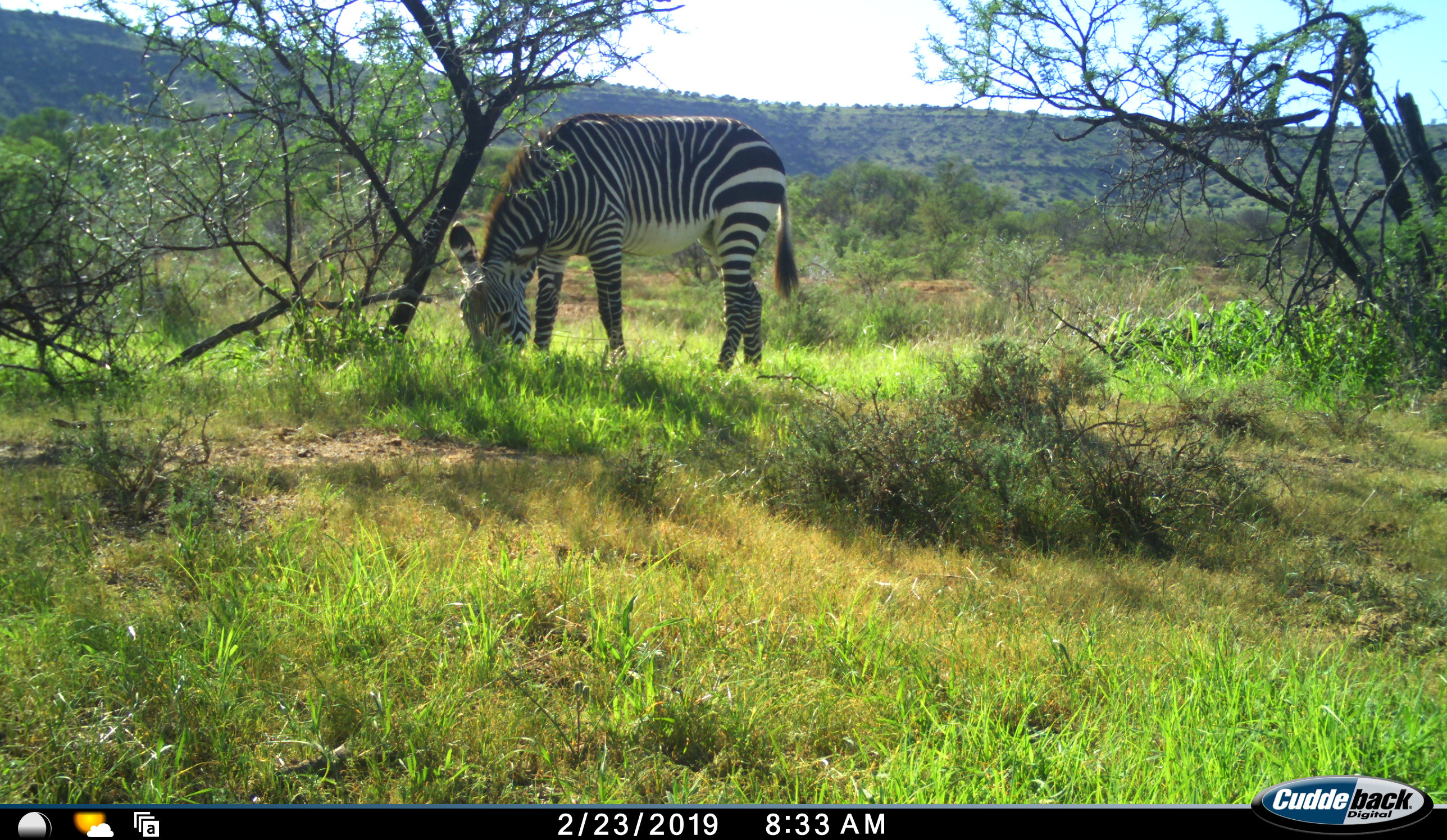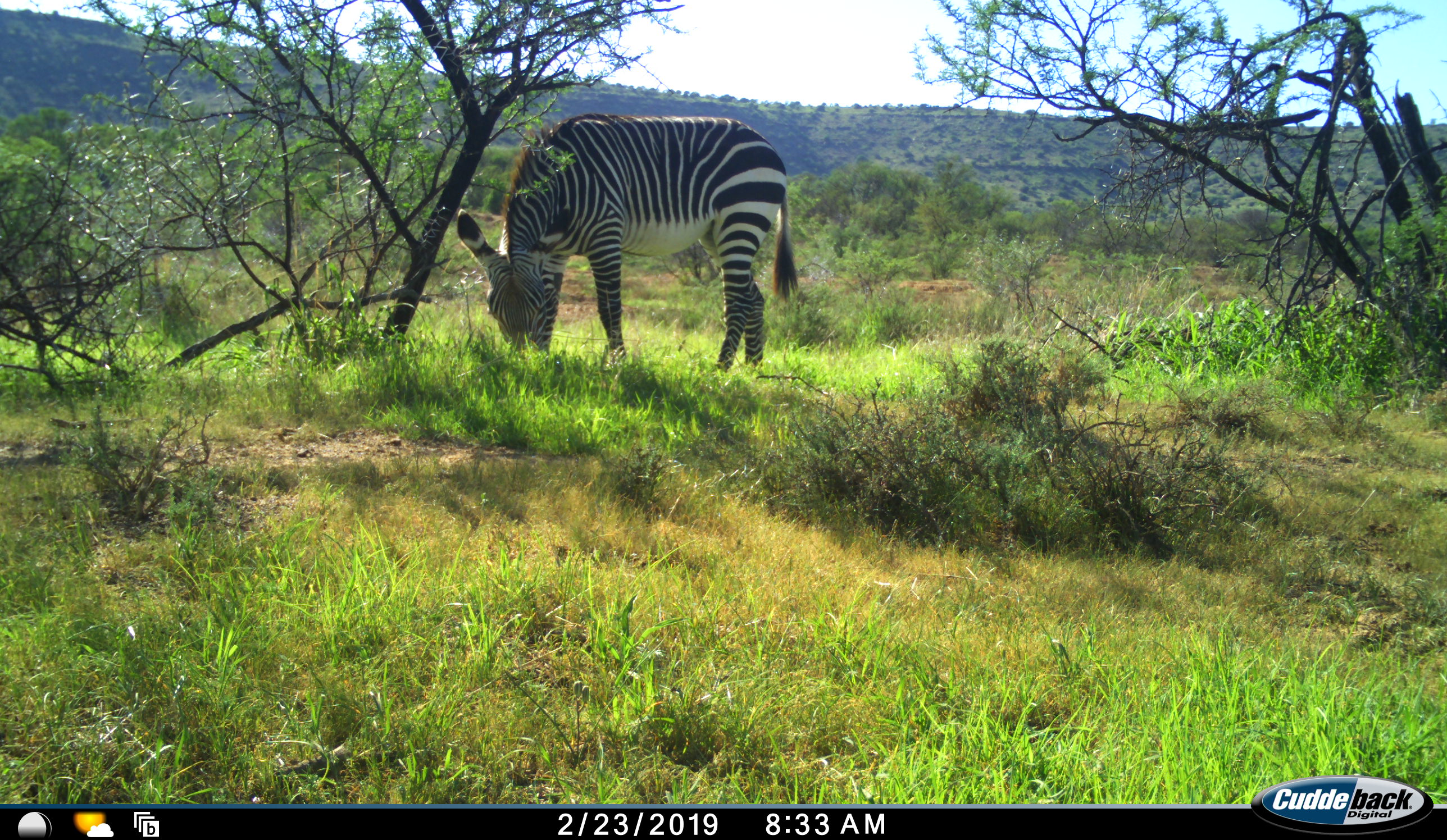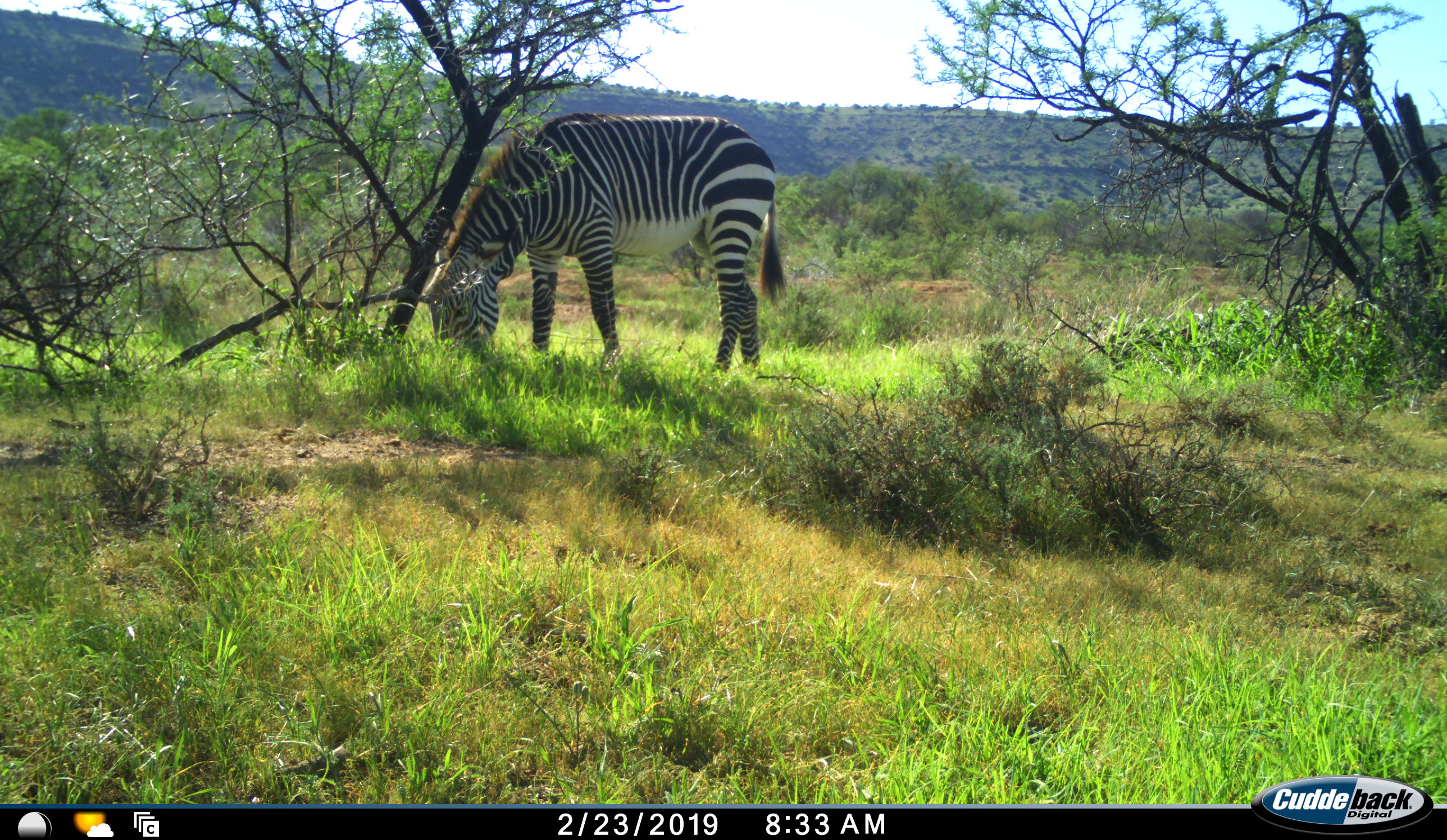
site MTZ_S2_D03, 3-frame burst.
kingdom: Animalia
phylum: Chordata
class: Mammalia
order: Perissodactyla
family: Equidae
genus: Equus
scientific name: Equus zebra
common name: mountain zebra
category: zebramountain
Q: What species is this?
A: Zebramountain (mountain zebra) (Equus zebra).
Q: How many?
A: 1.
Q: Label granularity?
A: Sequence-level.